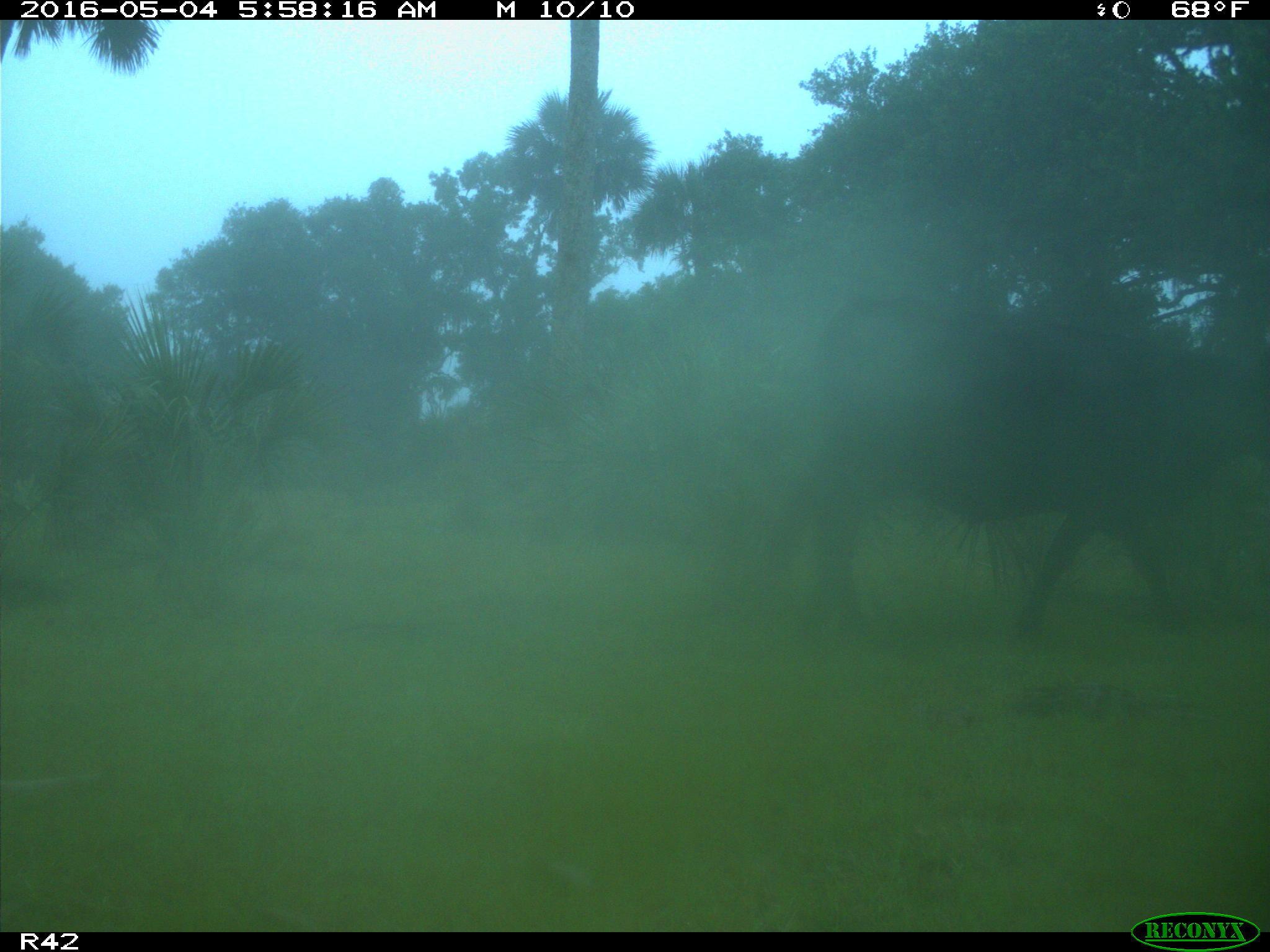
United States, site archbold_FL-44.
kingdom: Animalia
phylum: Chordata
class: Mammalia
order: Artiodactyla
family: Bovidae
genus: Bos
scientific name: Bos taurus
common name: domestic cow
Bos taurus (domestic cow).